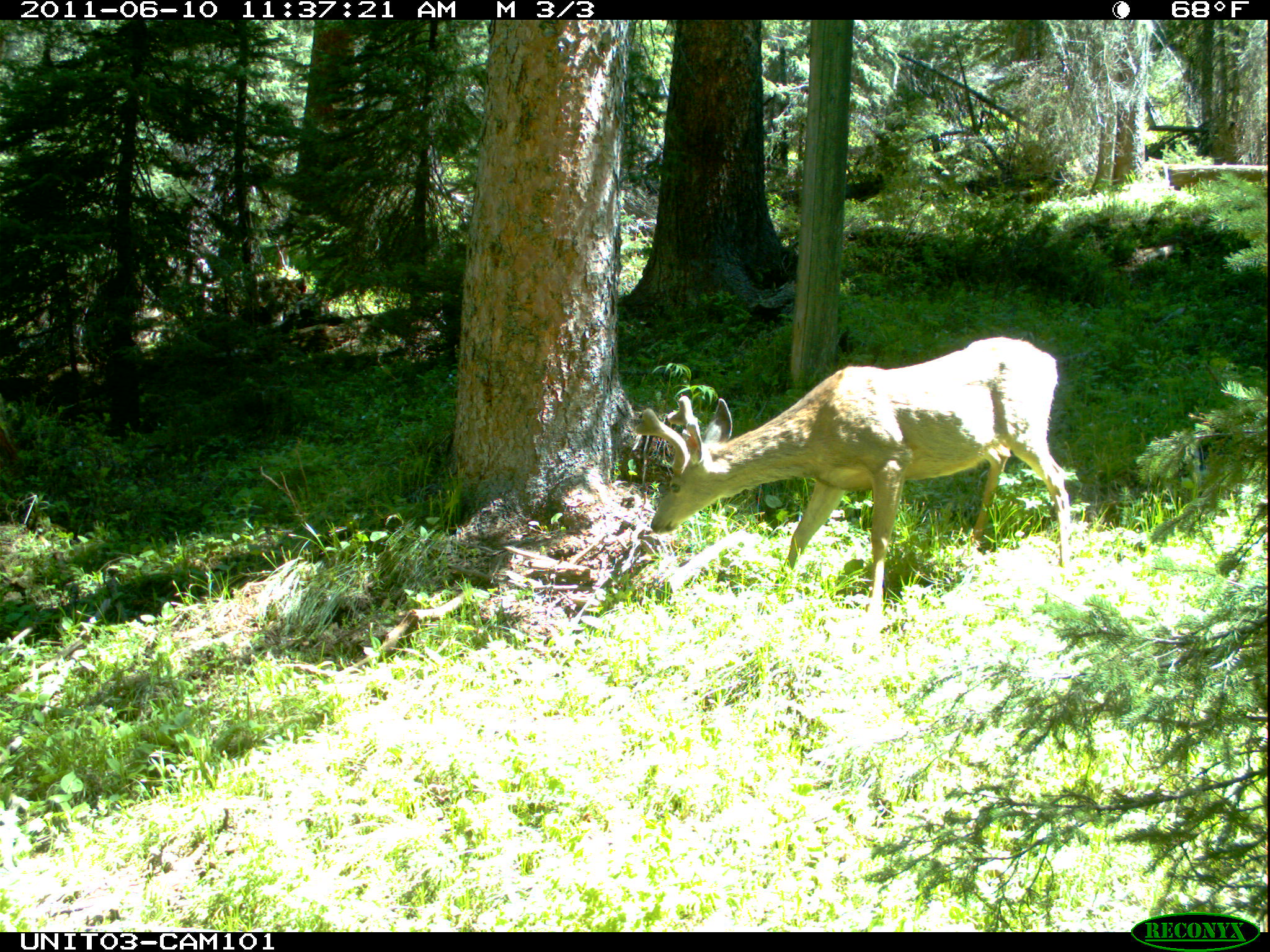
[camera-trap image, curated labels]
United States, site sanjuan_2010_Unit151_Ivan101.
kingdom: Animalia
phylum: Chordata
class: Mammalia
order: Artiodactyla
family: Cervidae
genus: Odocoileus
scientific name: Odocoileus hemionus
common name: mule deer